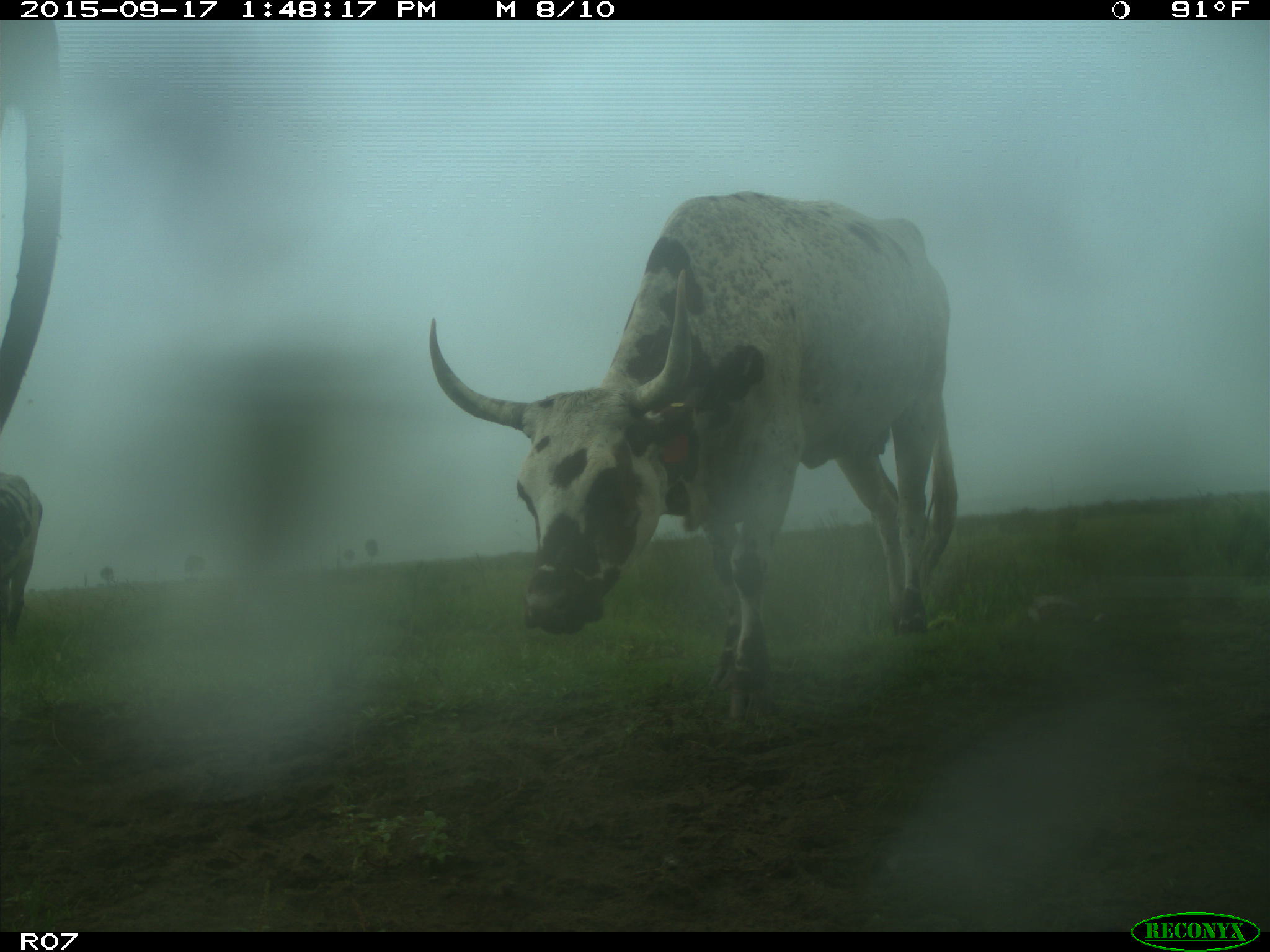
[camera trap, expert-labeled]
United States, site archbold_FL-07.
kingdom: Animalia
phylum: Chordata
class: Mammalia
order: Artiodactyla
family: Bovidae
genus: Bos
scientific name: Bos taurus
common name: domestic cow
Bos taurus (domestic cow).